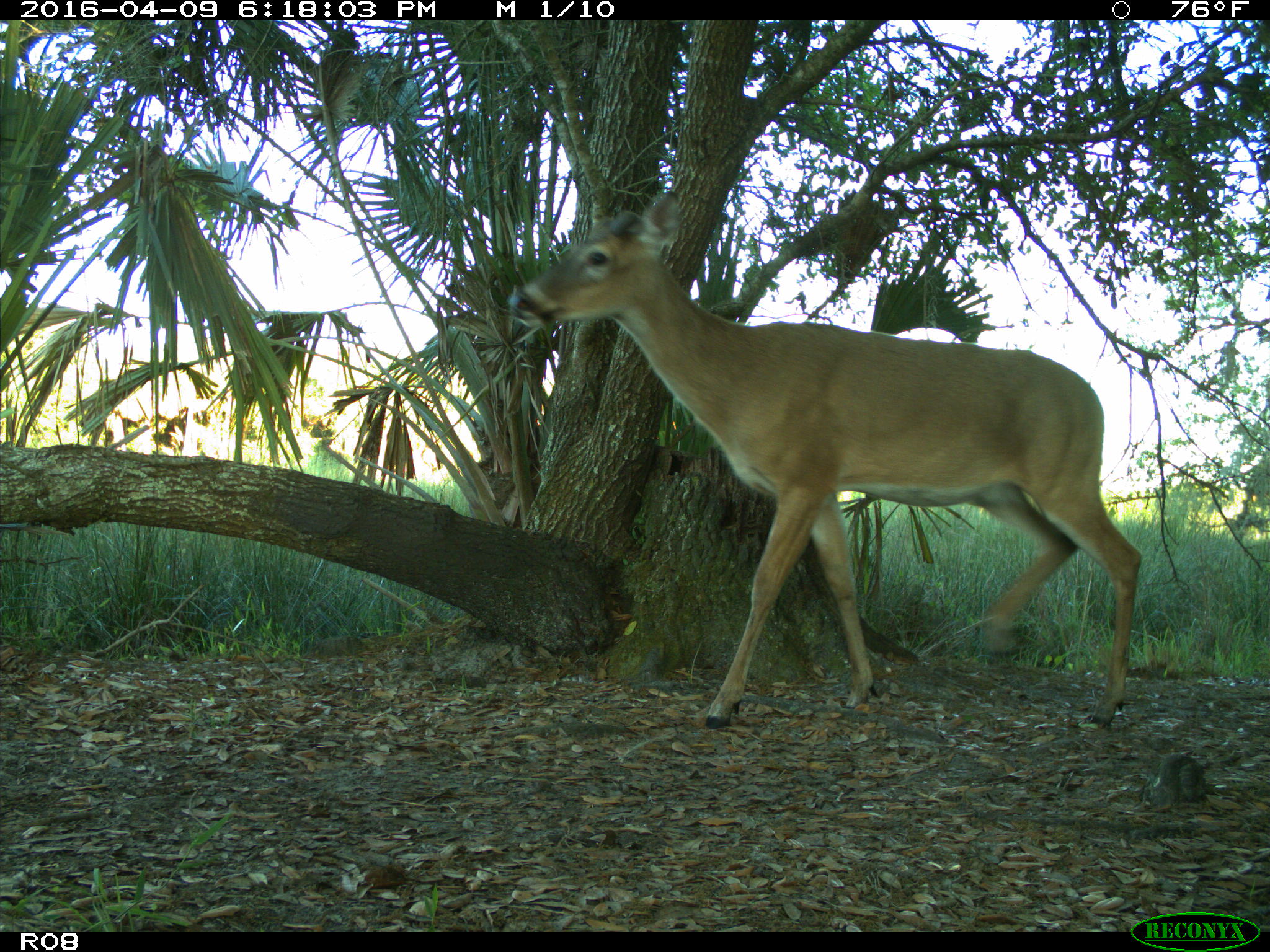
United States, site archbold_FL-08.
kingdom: Animalia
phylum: Chordata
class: Mammalia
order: Artiodactyla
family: Cervidae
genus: Odocoileus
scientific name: Odocoileus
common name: deer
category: unidentified deer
Unidentified deer (deer) (Odocoileus).